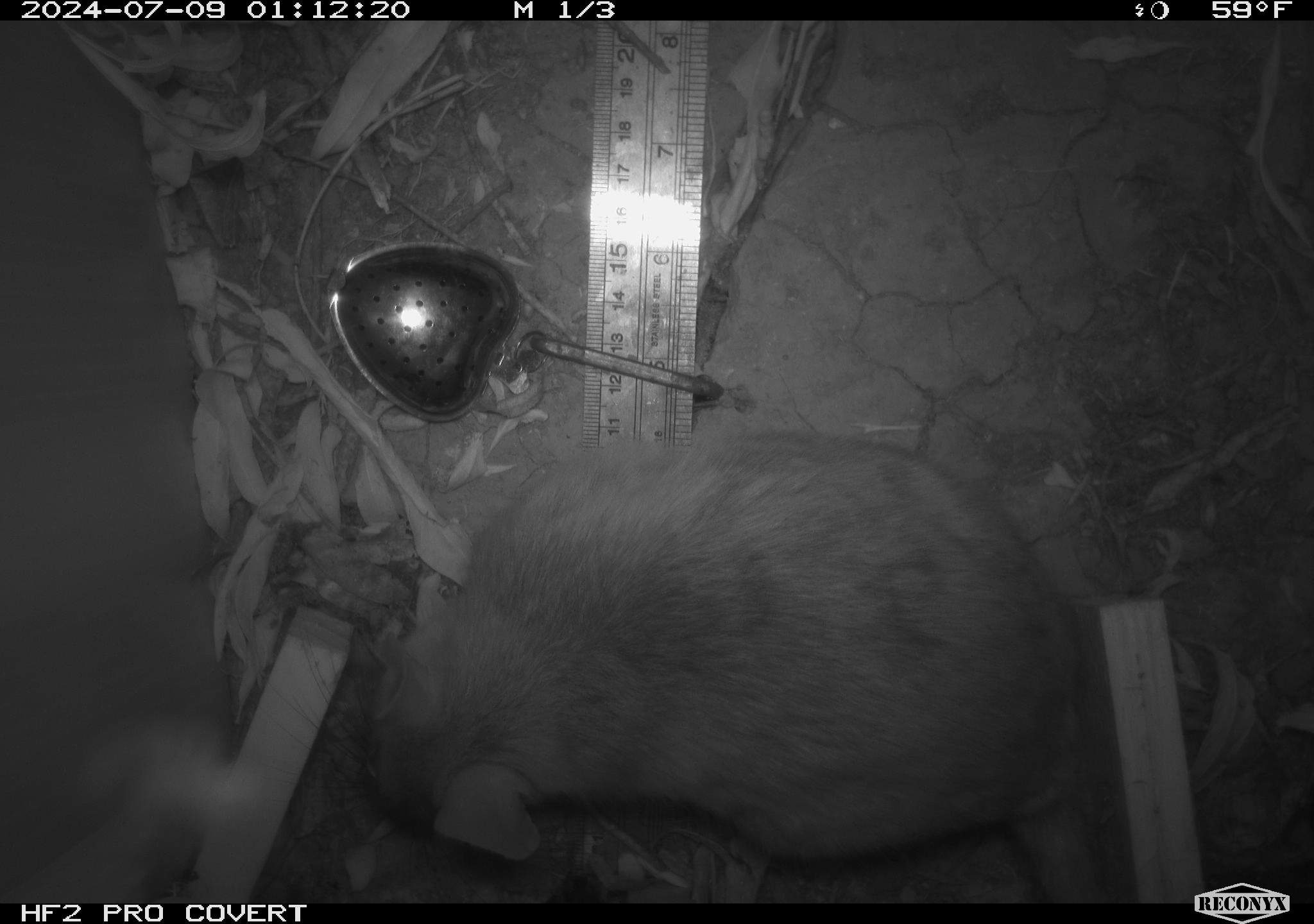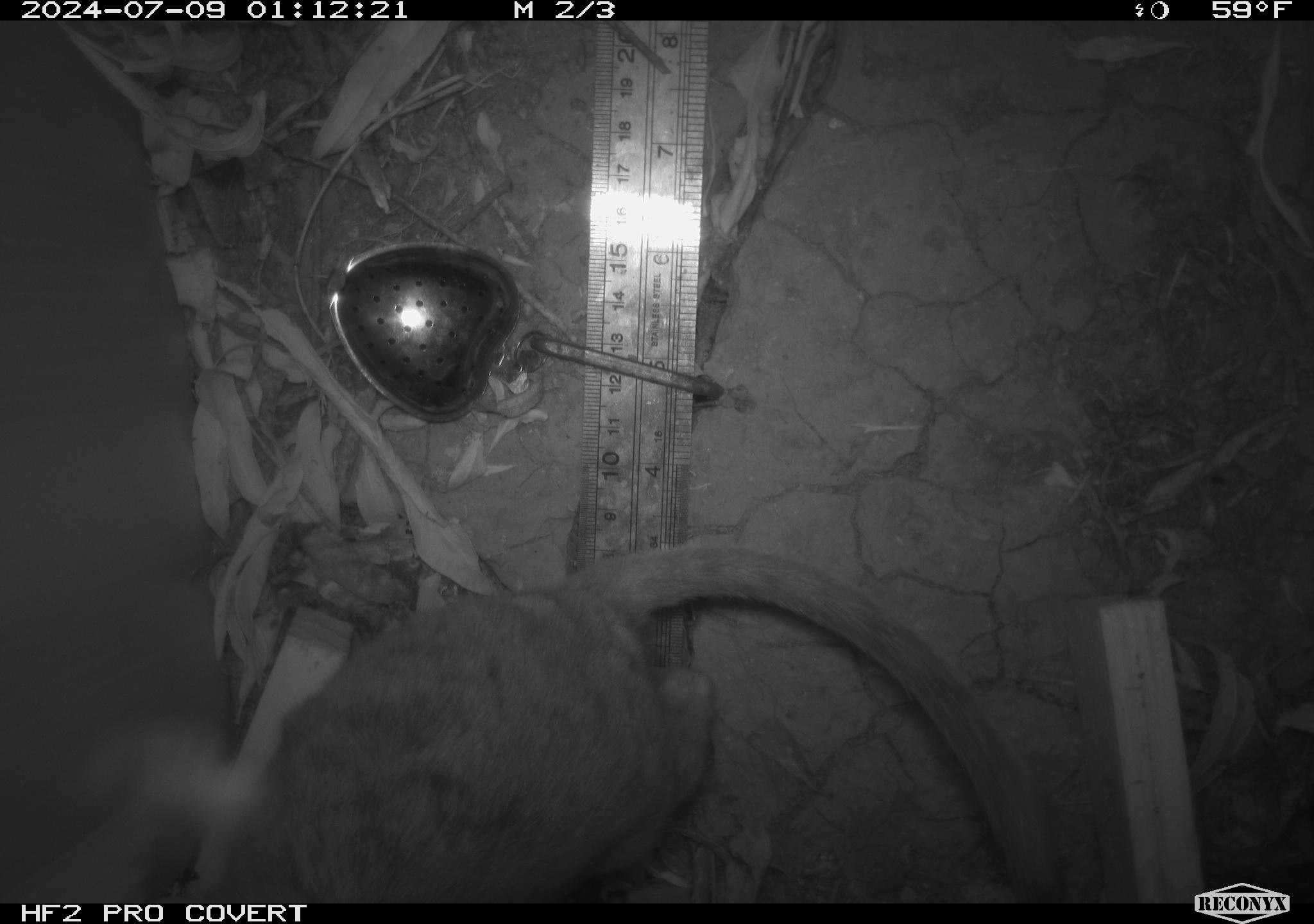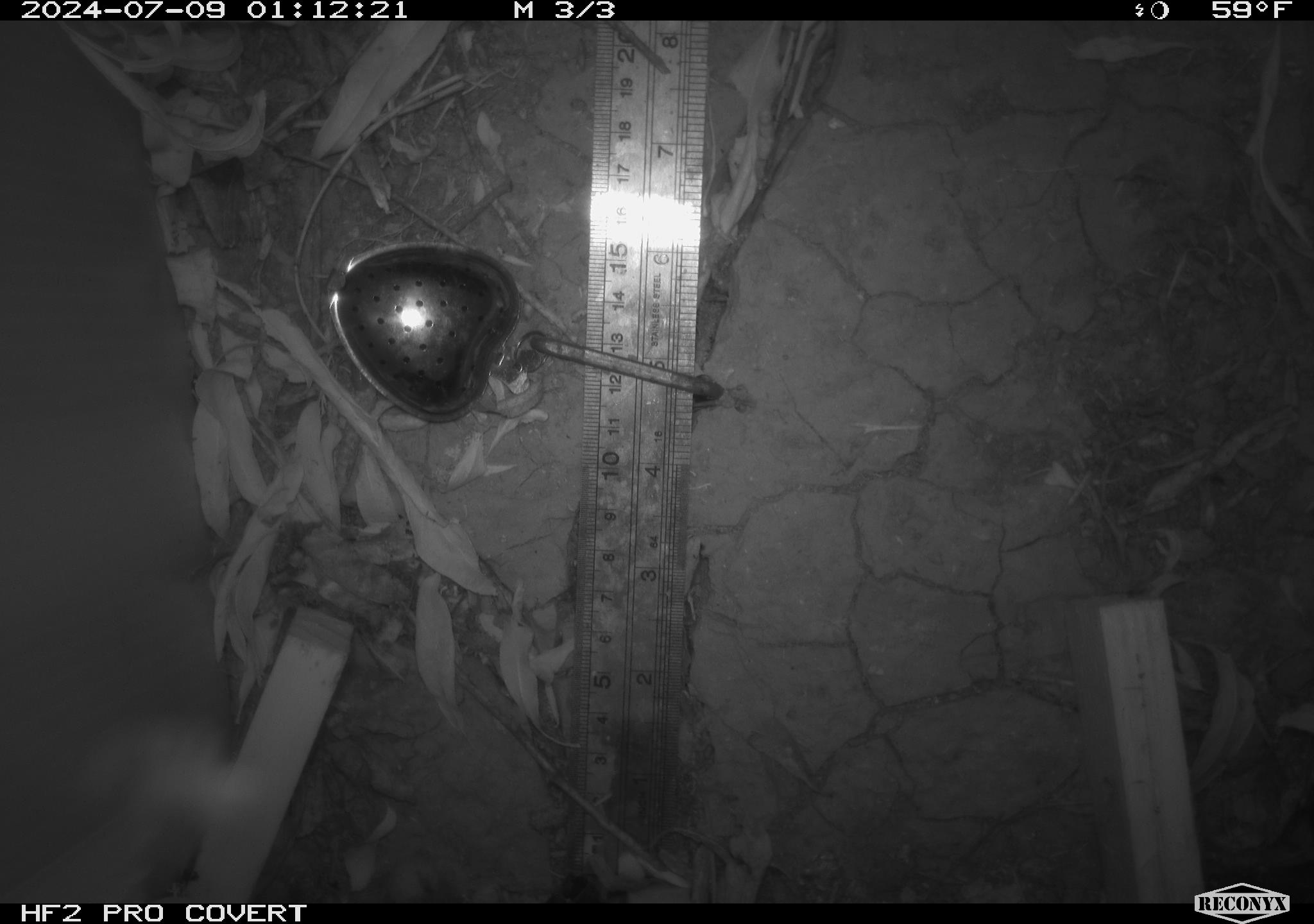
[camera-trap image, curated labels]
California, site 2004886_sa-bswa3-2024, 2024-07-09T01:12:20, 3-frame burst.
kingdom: Animalia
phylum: Chordata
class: Mammalia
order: Rodentia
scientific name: Rodentia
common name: woodrat or rat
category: woodrat or rat species